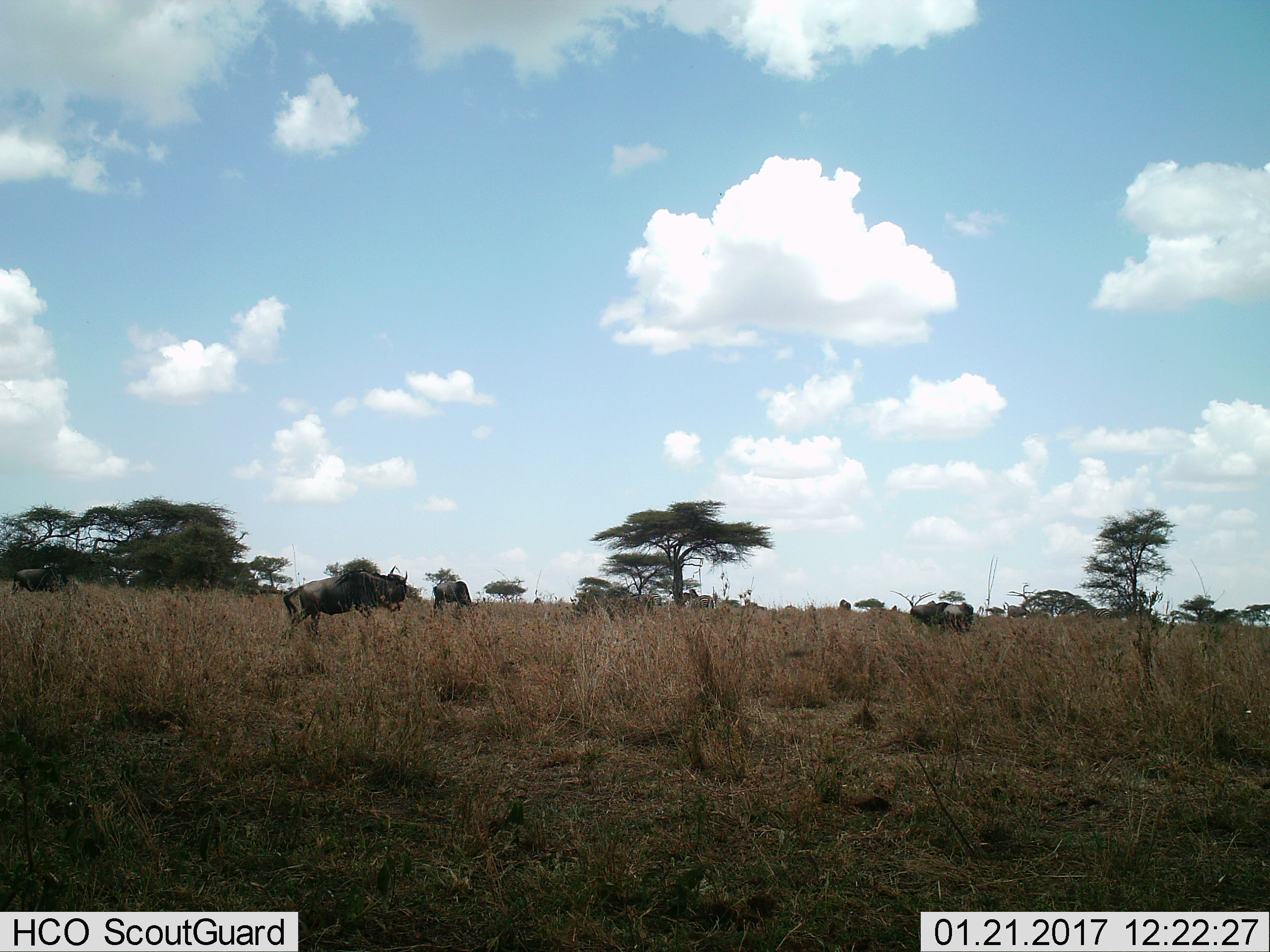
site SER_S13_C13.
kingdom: Animalia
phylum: Chordata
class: Mammalia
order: Artiodactyla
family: Bovidae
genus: Connochaetes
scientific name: Connochaetes taurinus taurinus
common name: blue wildebeest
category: wildebeestblue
Wildebeestblue (blue wildebeest) (Connochaetes taurinus taurinus), count 5. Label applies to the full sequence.